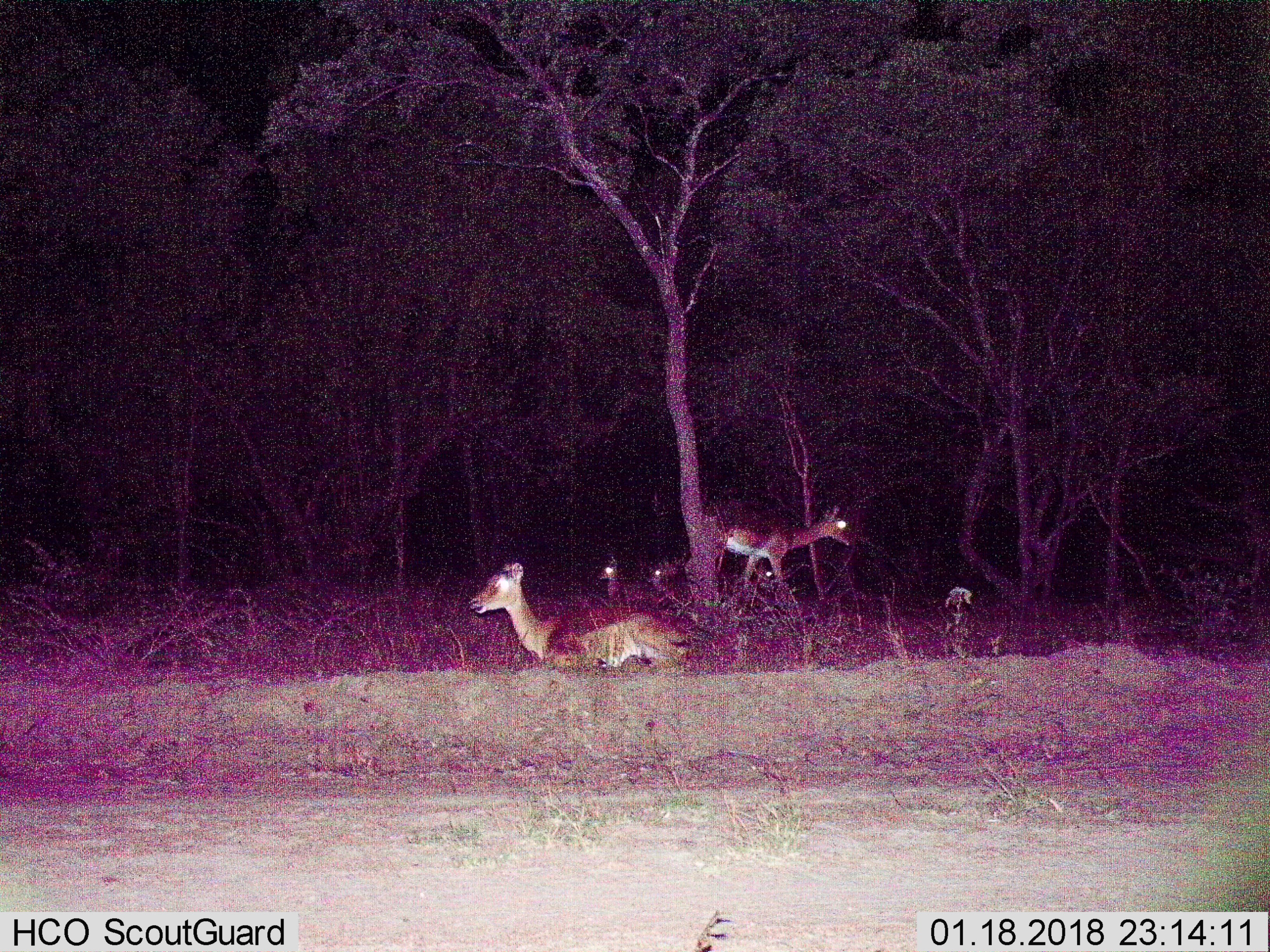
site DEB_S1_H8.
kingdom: Animalia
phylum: Chordata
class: Mammalia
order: Artiodactyla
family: Bovidae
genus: Aepyceros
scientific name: Aepyceros melampus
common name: impala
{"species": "impala (Aepyceros melampus)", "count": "4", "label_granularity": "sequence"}